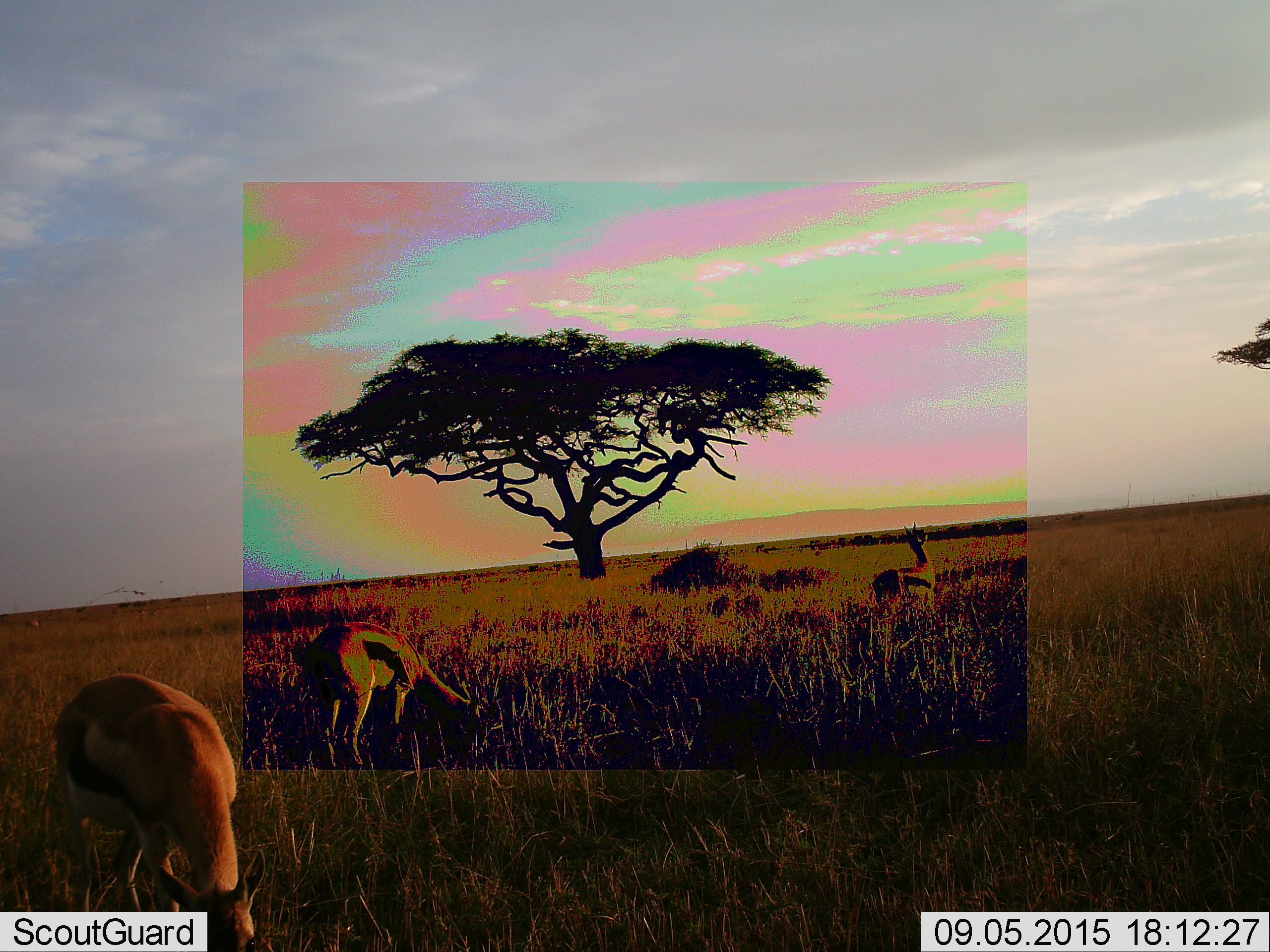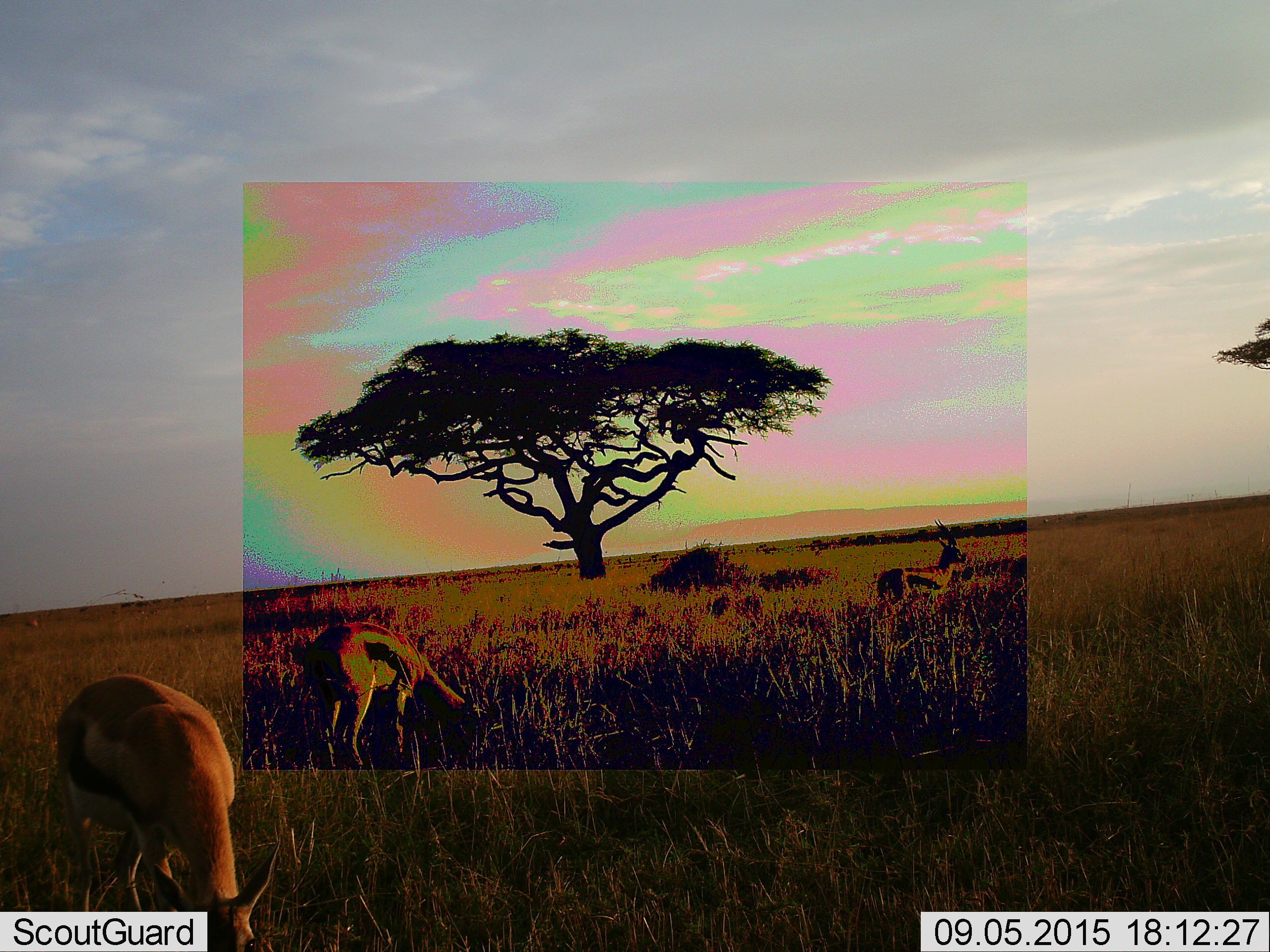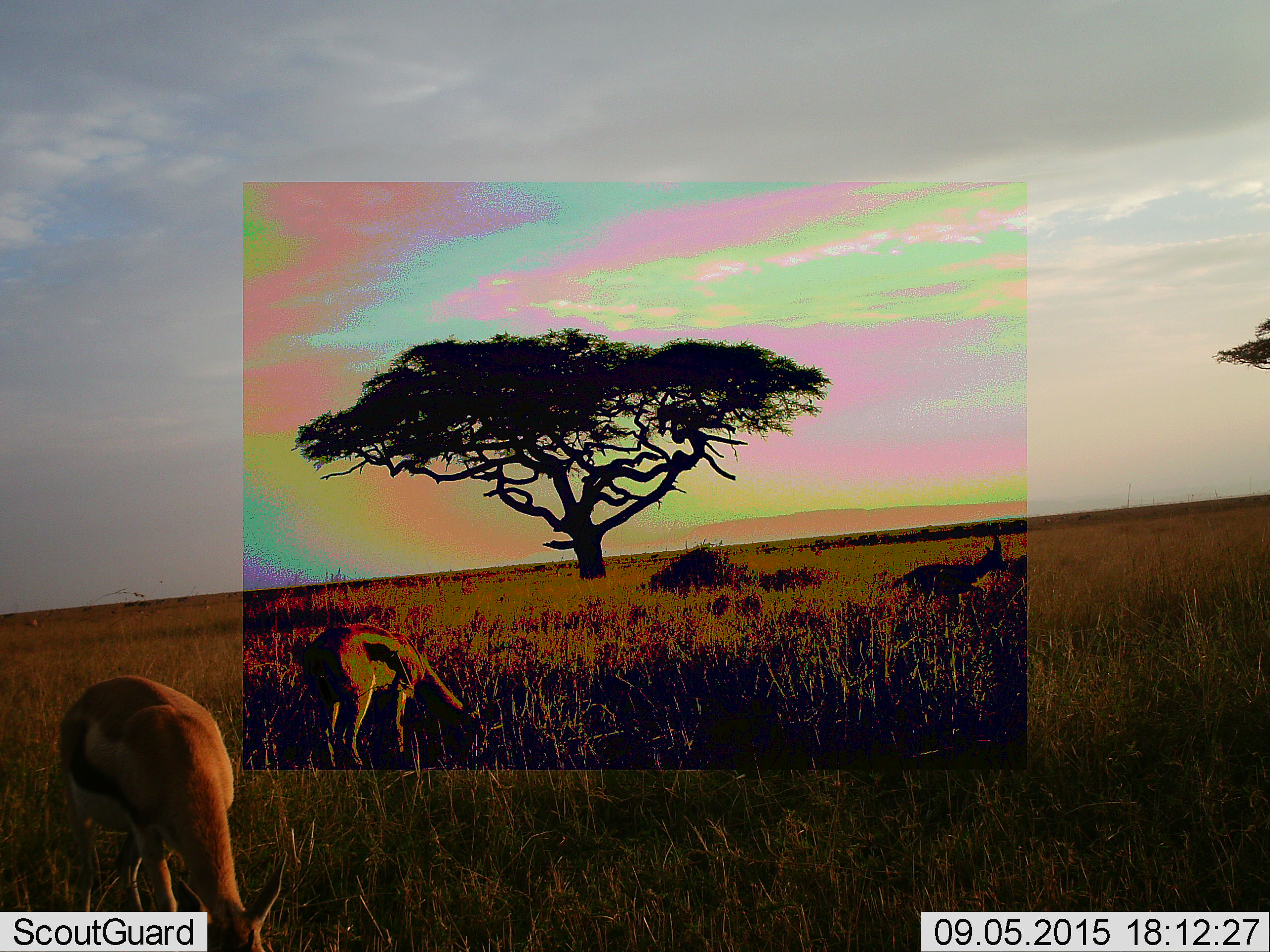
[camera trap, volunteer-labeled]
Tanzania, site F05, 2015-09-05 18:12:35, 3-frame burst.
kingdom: Animalia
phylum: Chordata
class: Mammalia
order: Artiodactyla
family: Bovidae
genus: Eudorcas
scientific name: Eudorcas thomsonii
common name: thomson's gazelle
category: gazellethomsons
Gazellethomsons (thomson's gazelle) (Eudorcas thomsonii), count 3. Behavior (volunteer vote fractions): standing 64%, resting 0%, moving 14%, interacting 0%. Young present (vote fraction): 7%. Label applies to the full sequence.